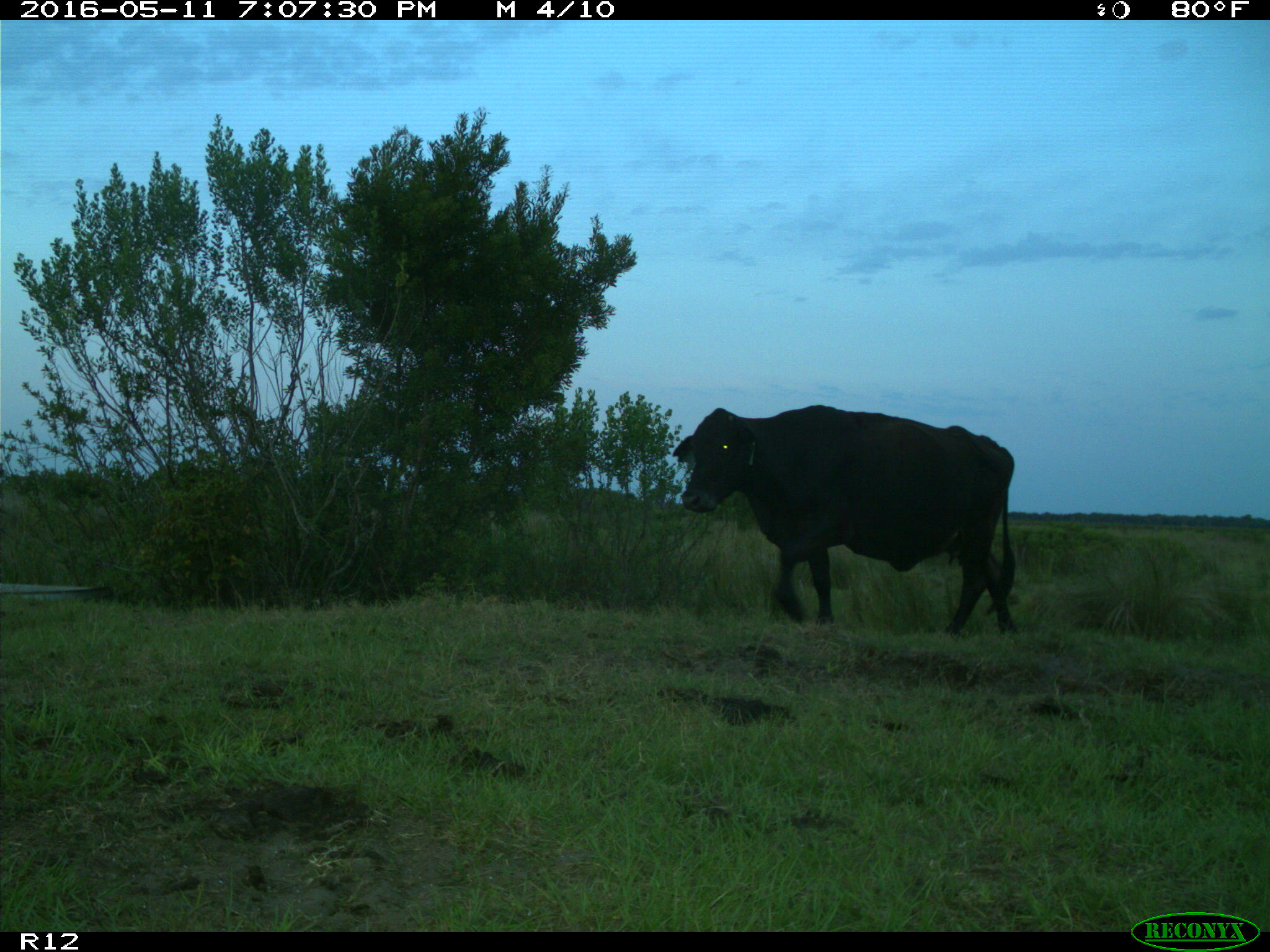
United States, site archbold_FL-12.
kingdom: Animalia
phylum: Chordata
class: Mammalia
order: Artiodactyla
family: Bovidae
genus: Bos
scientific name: Bos taurus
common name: domestic cow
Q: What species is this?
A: Bos taurus (domestic cow).